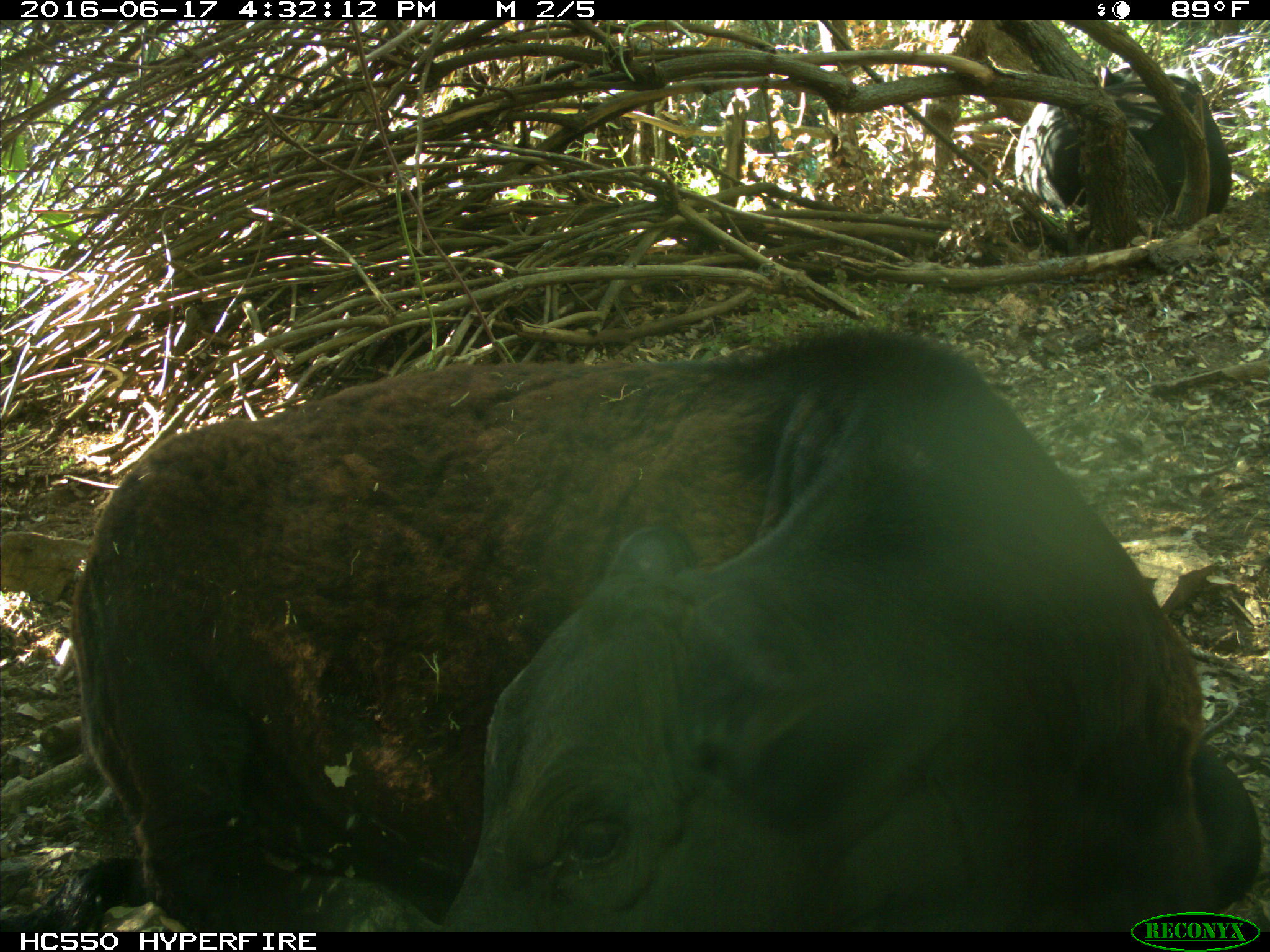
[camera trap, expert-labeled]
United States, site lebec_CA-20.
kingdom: Animalia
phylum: Chordata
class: Mammalia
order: Artiodactyla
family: Bovidae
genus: Bos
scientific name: Bos taurus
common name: domestic cow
Bos taurus (domestic cow).